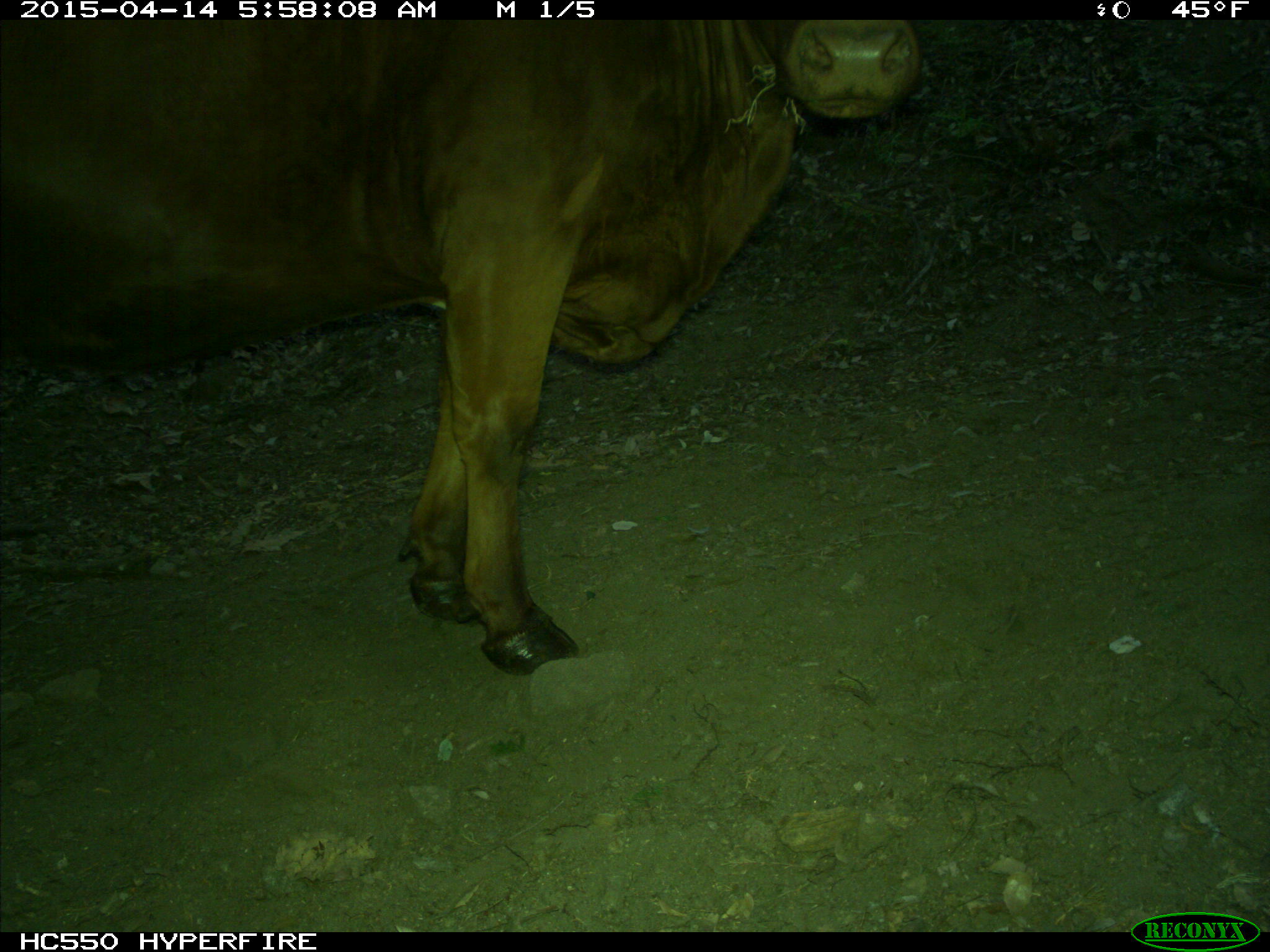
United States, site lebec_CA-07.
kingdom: Animalia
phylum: Chordata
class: Mammalia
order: Artiodactyla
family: Bovidae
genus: Bos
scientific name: Bos taurus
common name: domestic cow